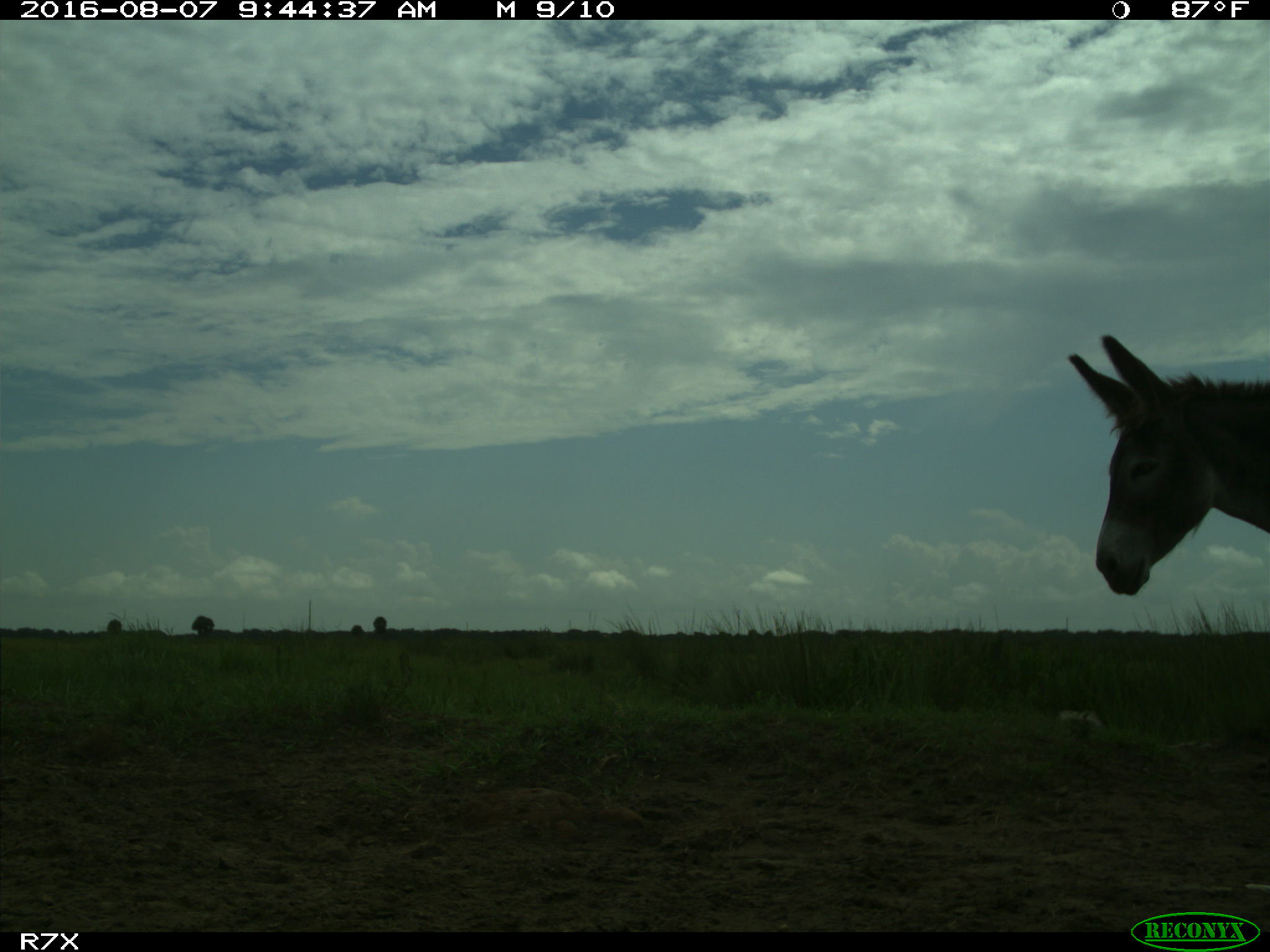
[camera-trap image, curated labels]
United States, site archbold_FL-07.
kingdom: Animalia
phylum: Chordata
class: Mammalia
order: Perissodactyla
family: Equidae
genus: Equus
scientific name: Equus africanus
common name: african wild ass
Equus africanus (african wild ass).